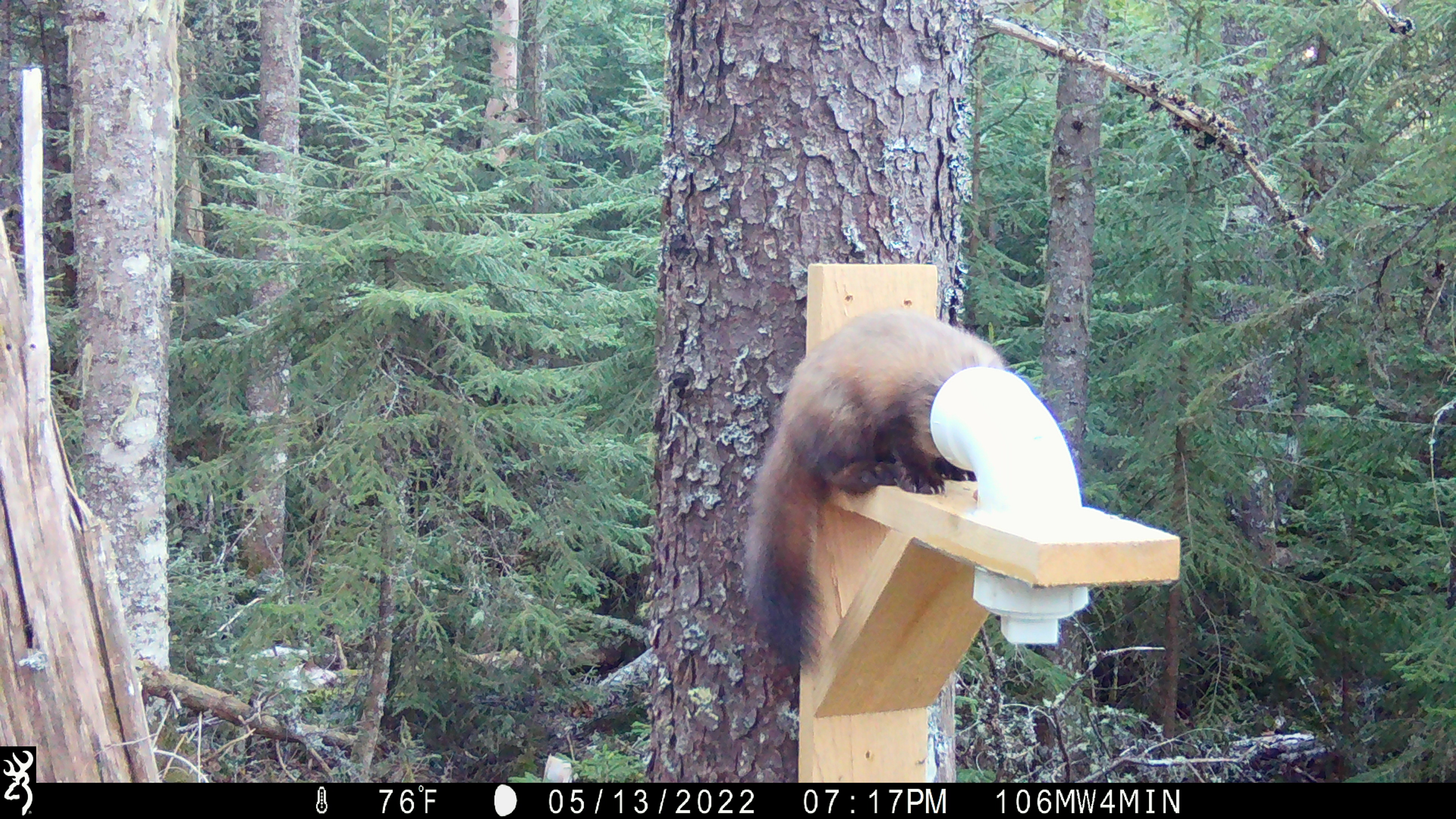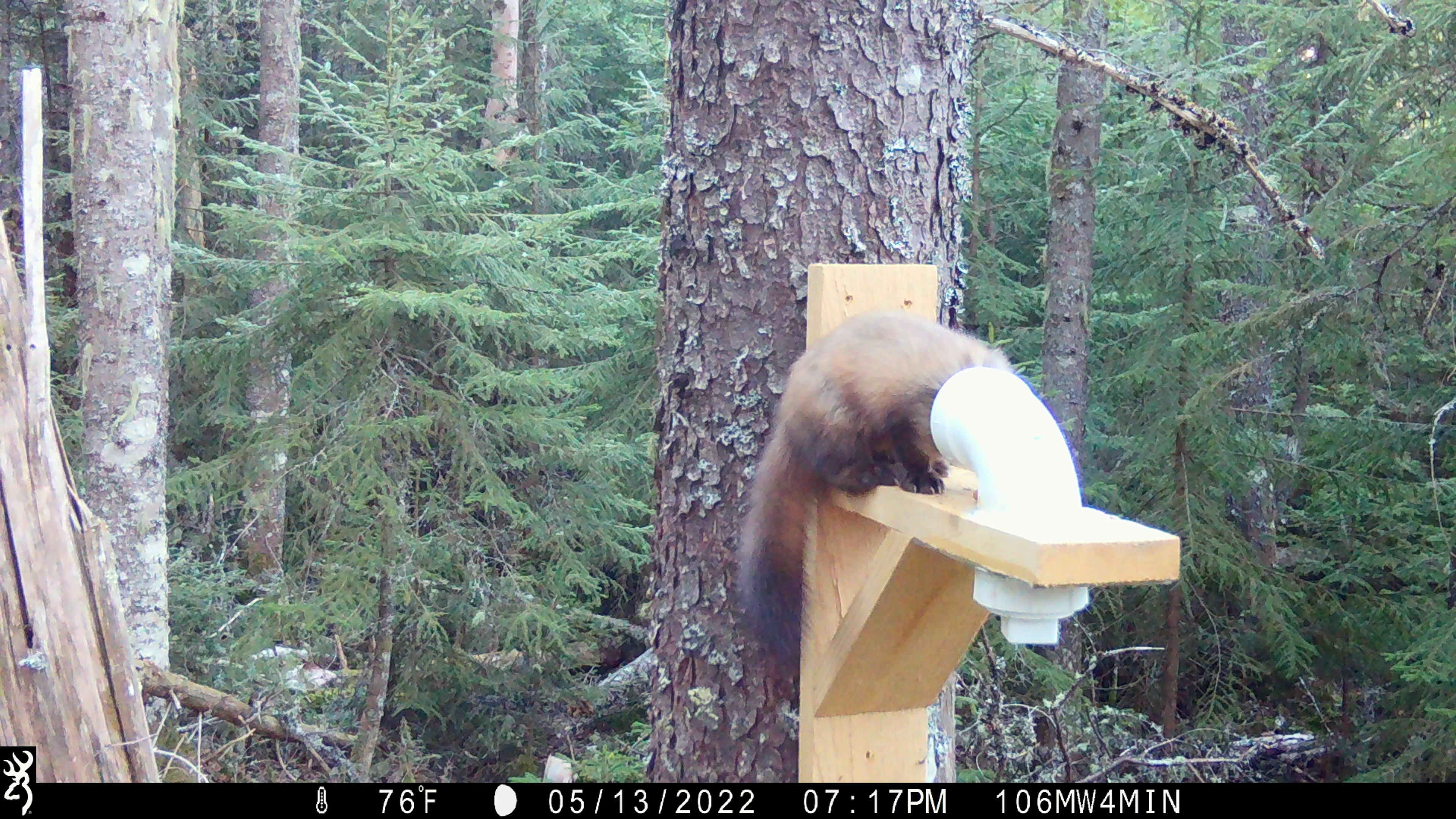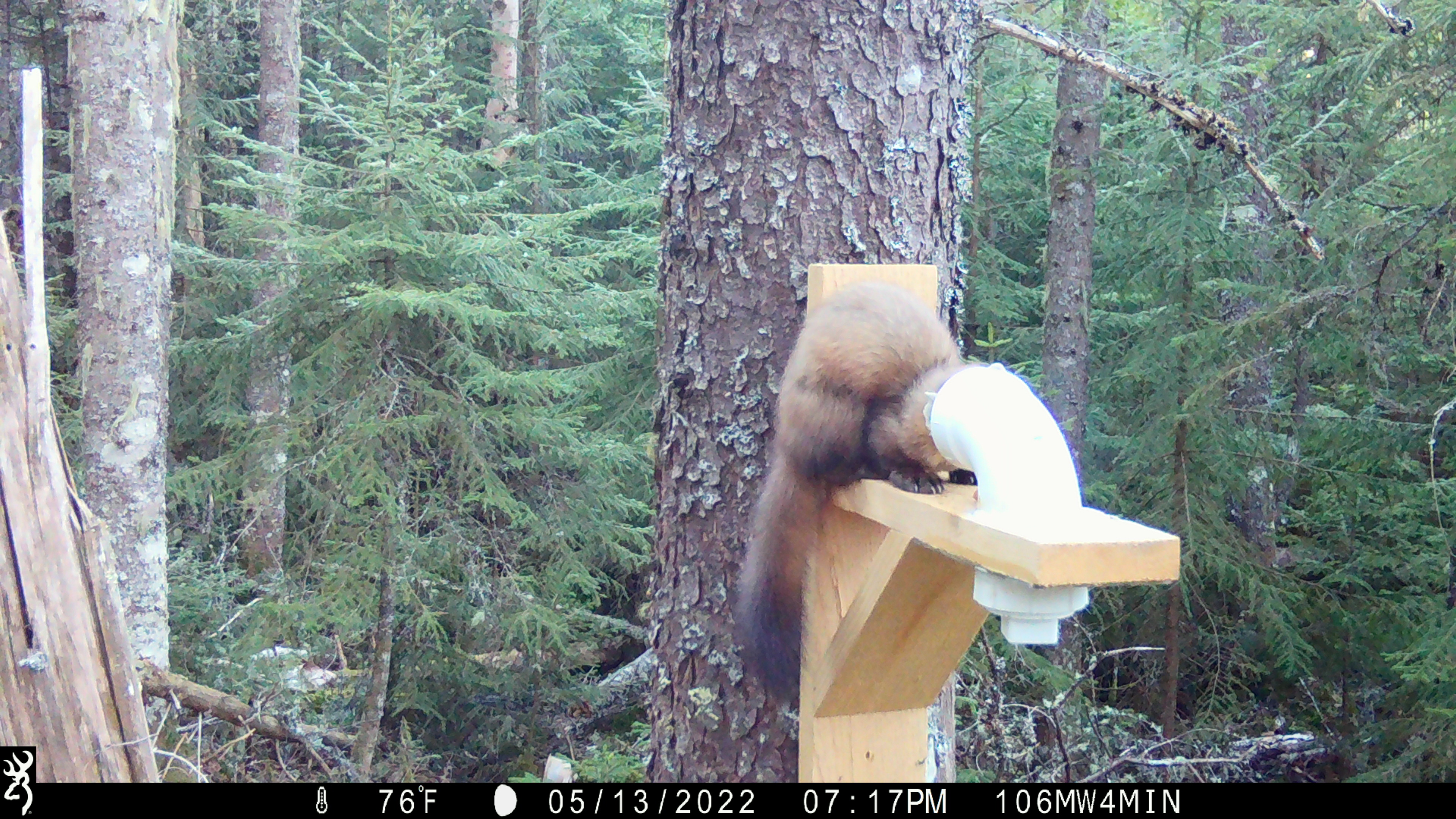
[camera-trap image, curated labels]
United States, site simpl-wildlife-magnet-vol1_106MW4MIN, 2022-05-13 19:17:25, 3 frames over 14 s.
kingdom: Animalia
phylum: Chordata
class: Mammalia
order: Carnivora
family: Mustelidae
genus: Martes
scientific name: Martes americana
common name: american marten